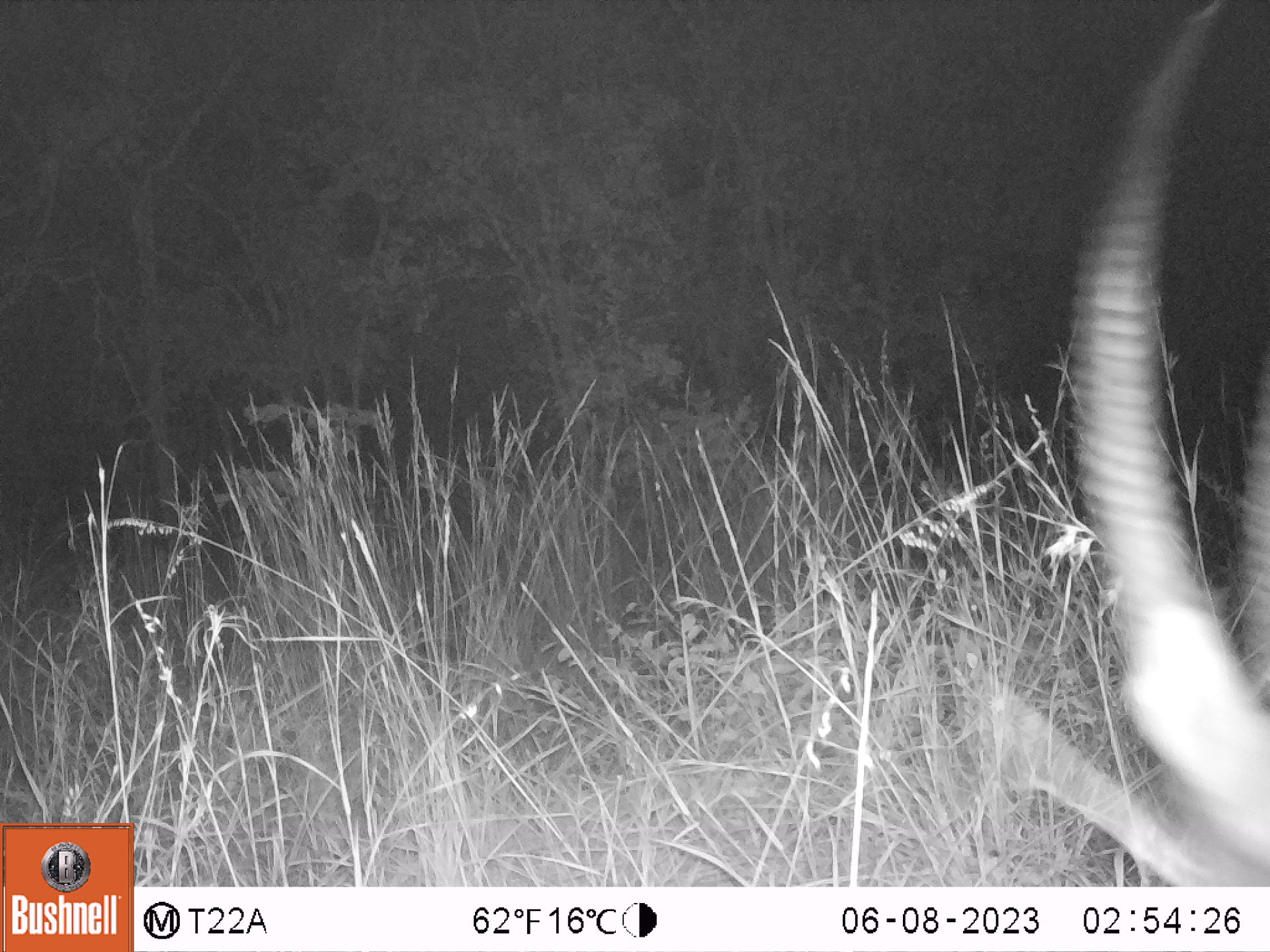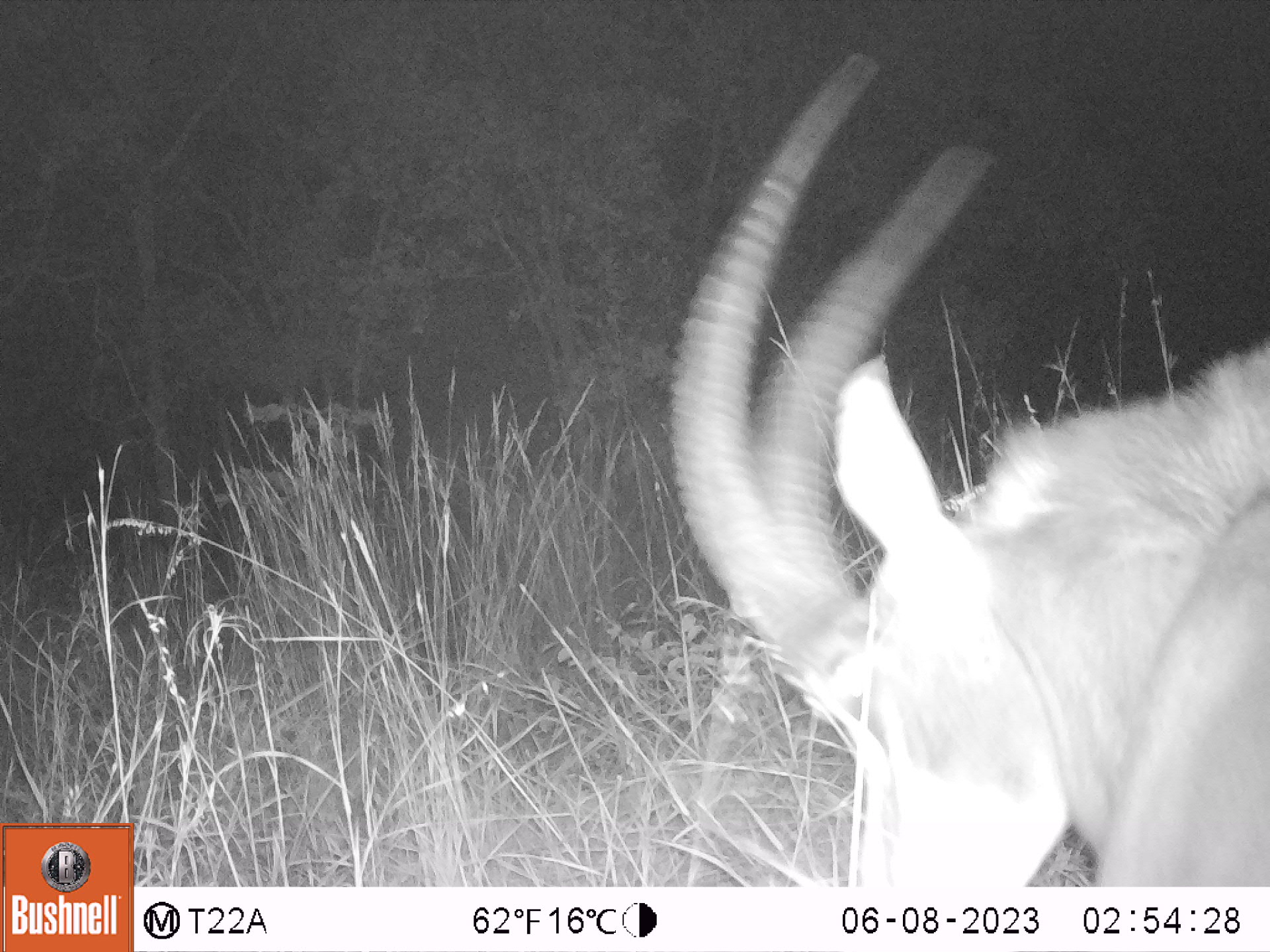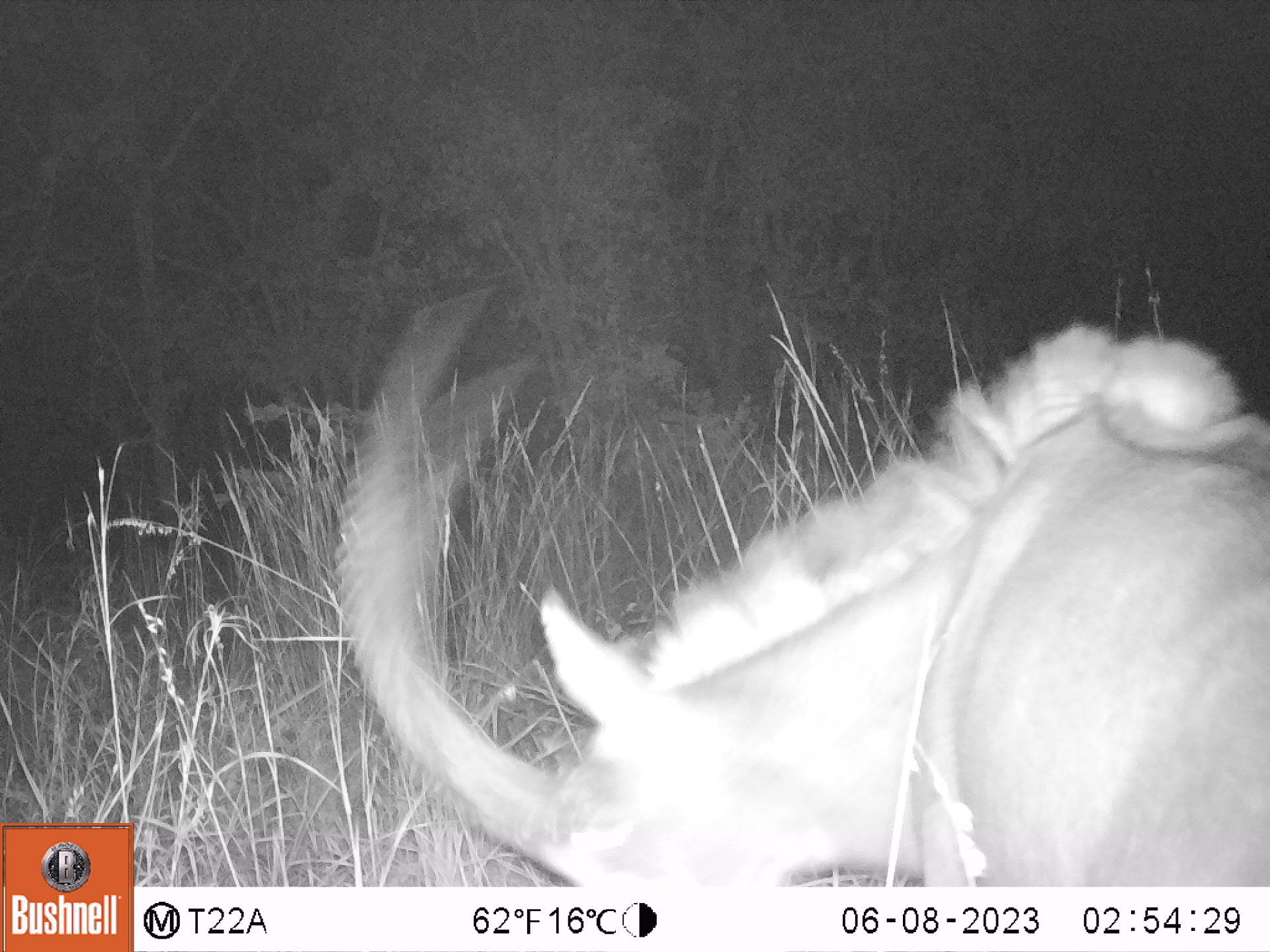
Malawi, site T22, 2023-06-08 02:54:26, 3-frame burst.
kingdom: Animalia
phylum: Chordata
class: Mammalia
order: Artiodactyla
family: Bovidae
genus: Hippotragus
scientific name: Hippotragus niger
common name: sable antelope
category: sable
Sable (sable antelope) (Hippotragus niger), count 1.